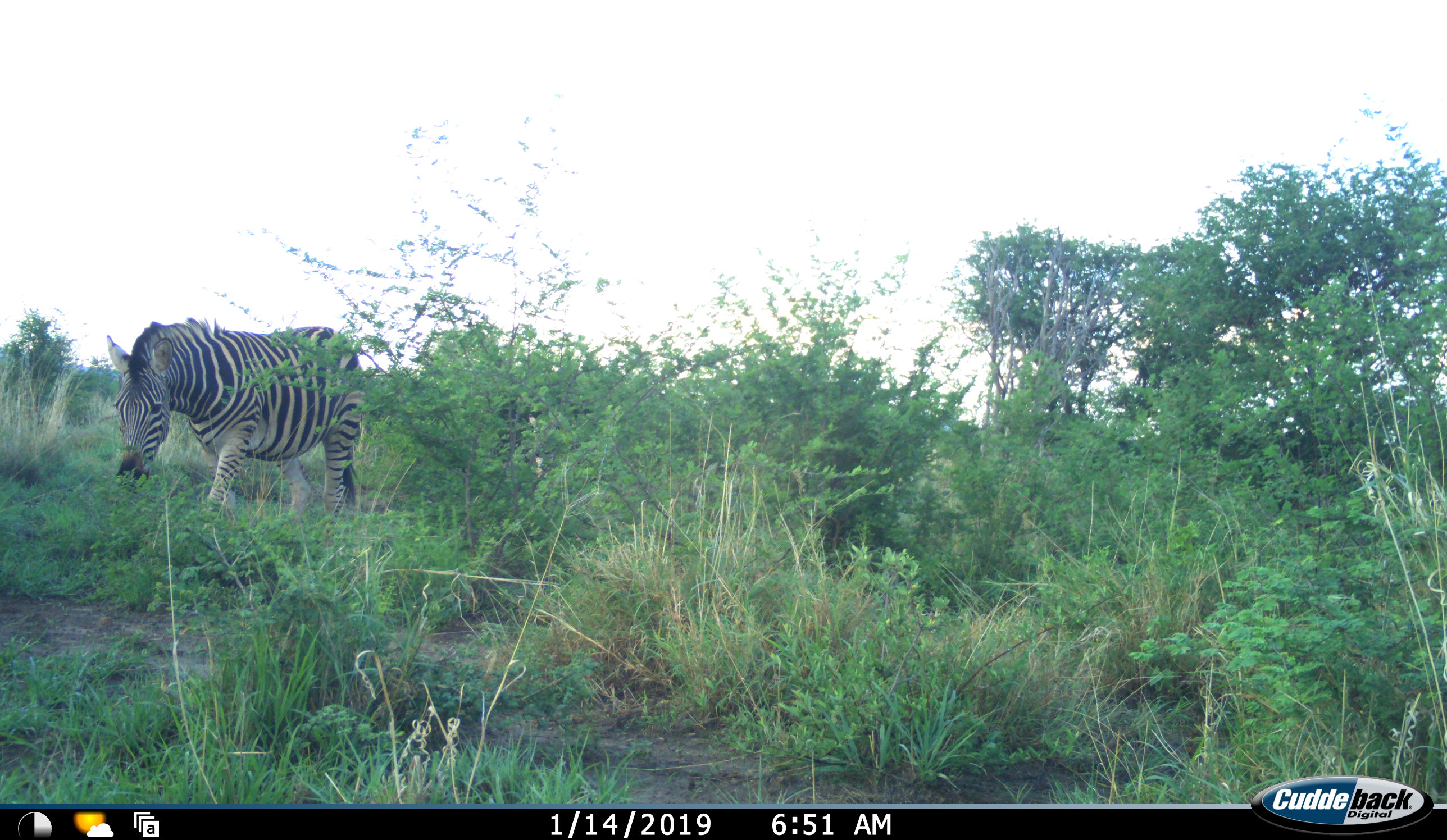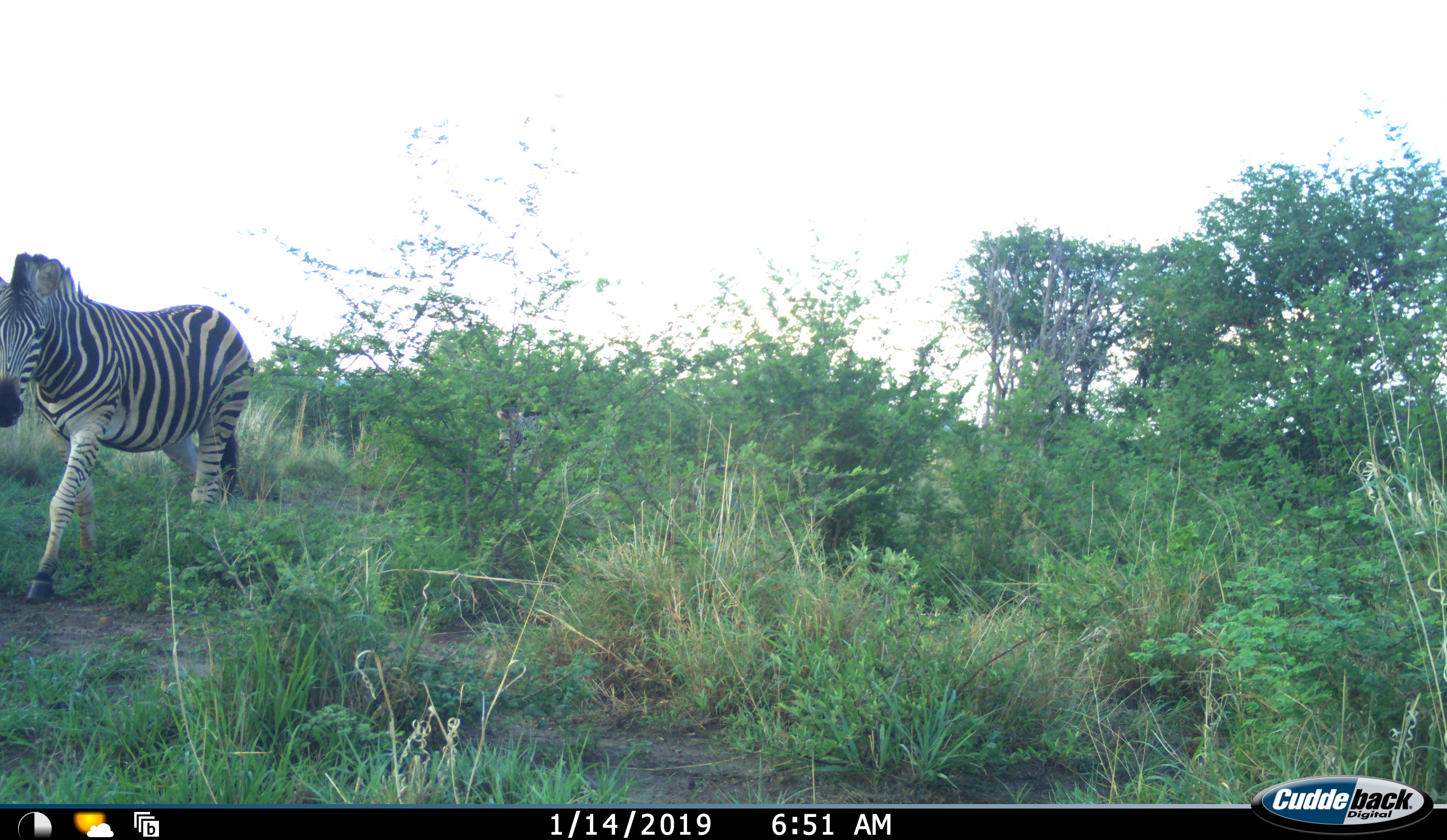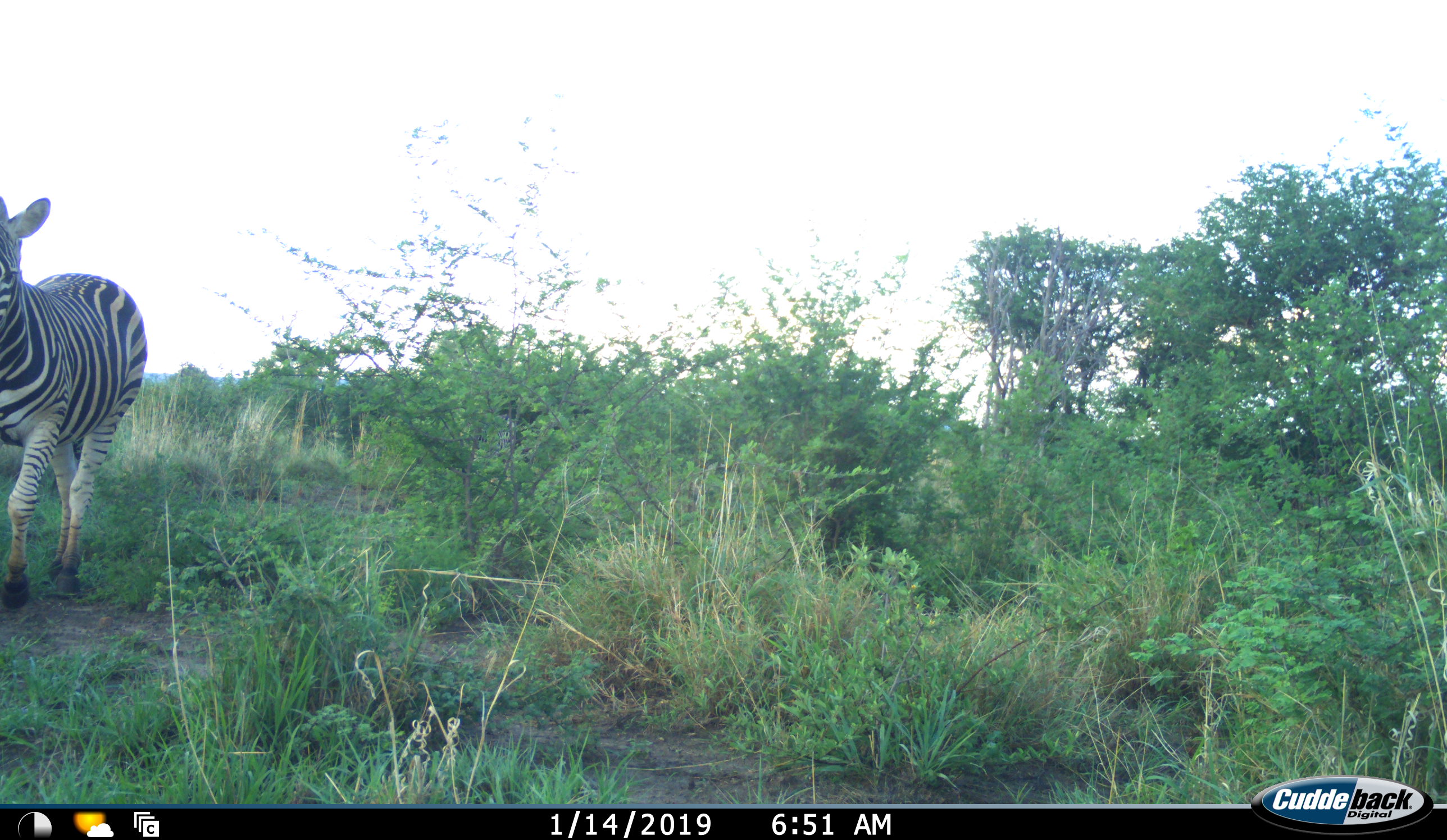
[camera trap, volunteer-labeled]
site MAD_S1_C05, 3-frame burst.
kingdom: Animalia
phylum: Chordata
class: Mammalia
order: Perissodactyla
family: Equidae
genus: Equus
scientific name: Equus quagga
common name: plains zebra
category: zebraplains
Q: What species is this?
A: Zebraplains (plains zebra) (Equus quagga).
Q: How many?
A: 2.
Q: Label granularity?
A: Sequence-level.